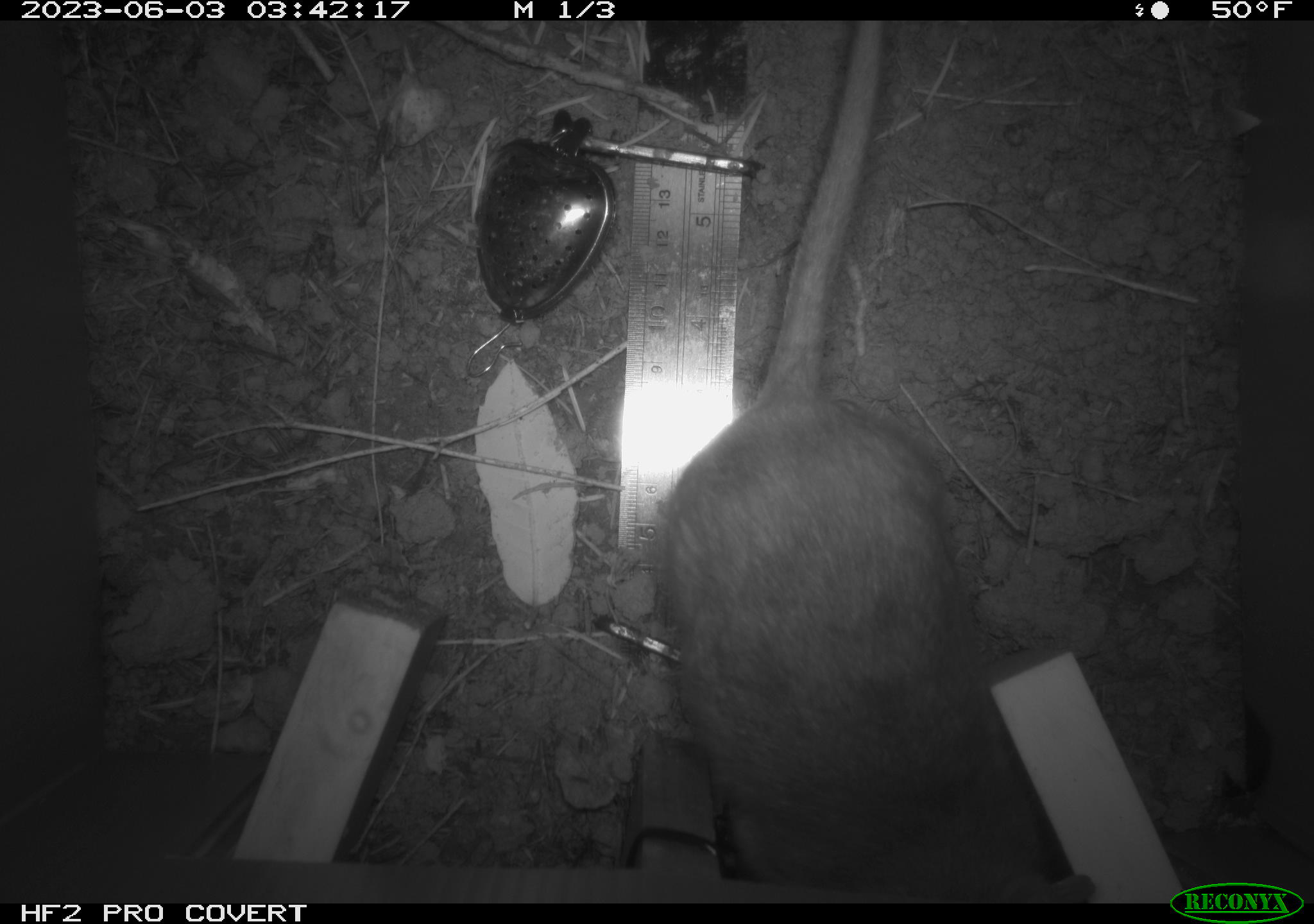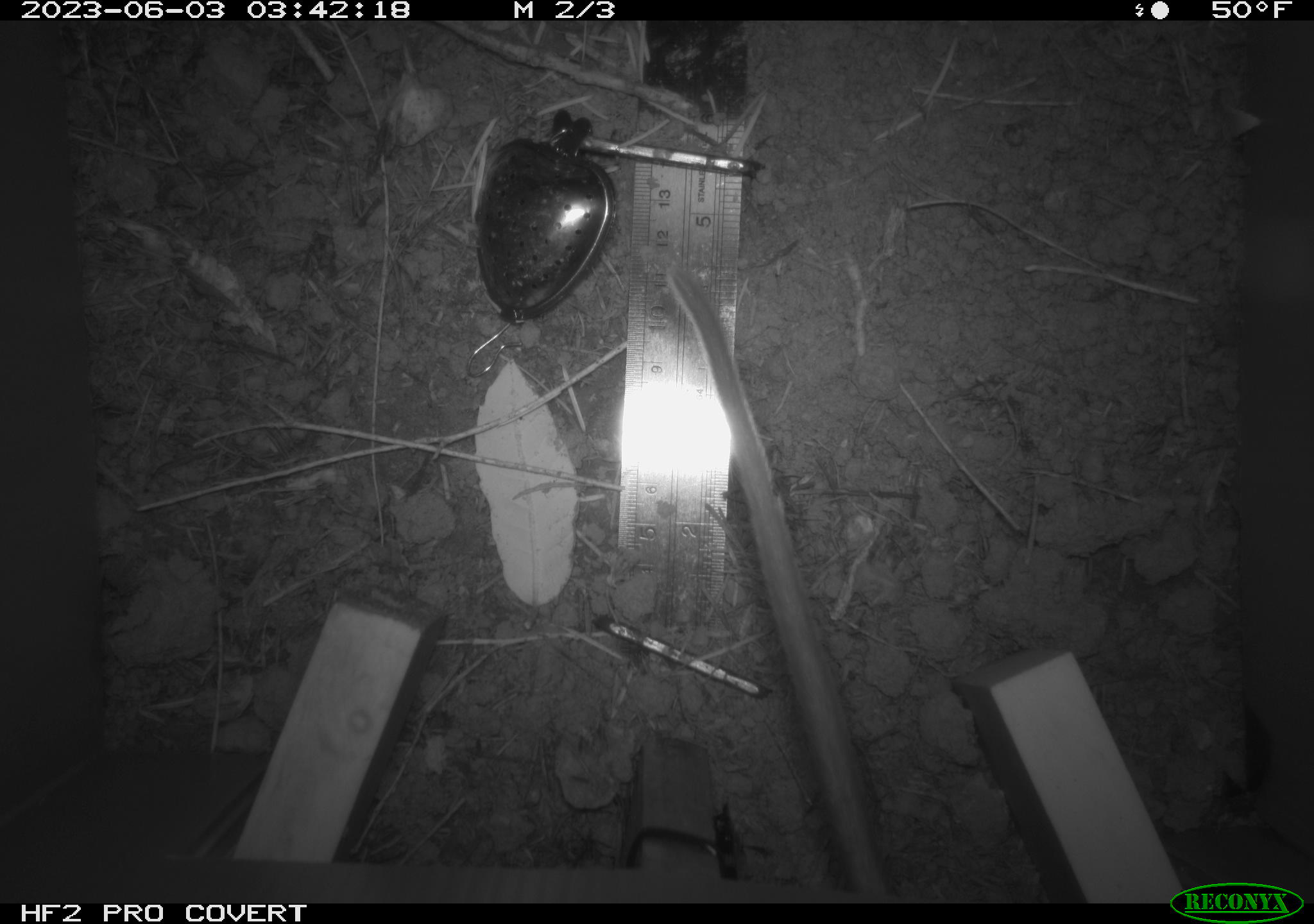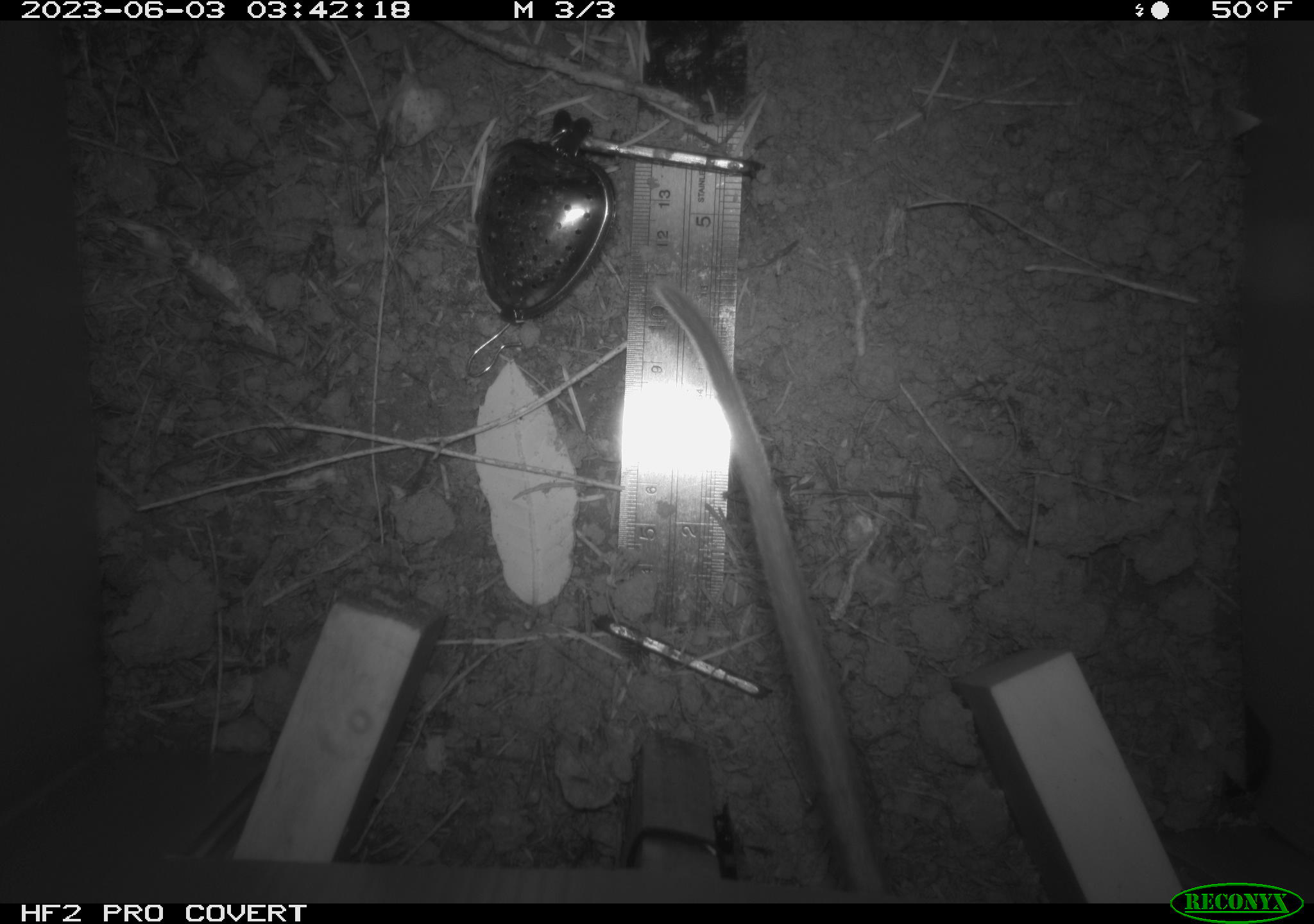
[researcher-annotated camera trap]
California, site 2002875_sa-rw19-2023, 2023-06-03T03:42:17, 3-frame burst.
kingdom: Animalia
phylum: Chordata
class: Mammalia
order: Rodentia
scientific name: Rodentia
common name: mouse species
Mouse species (Rodentia).